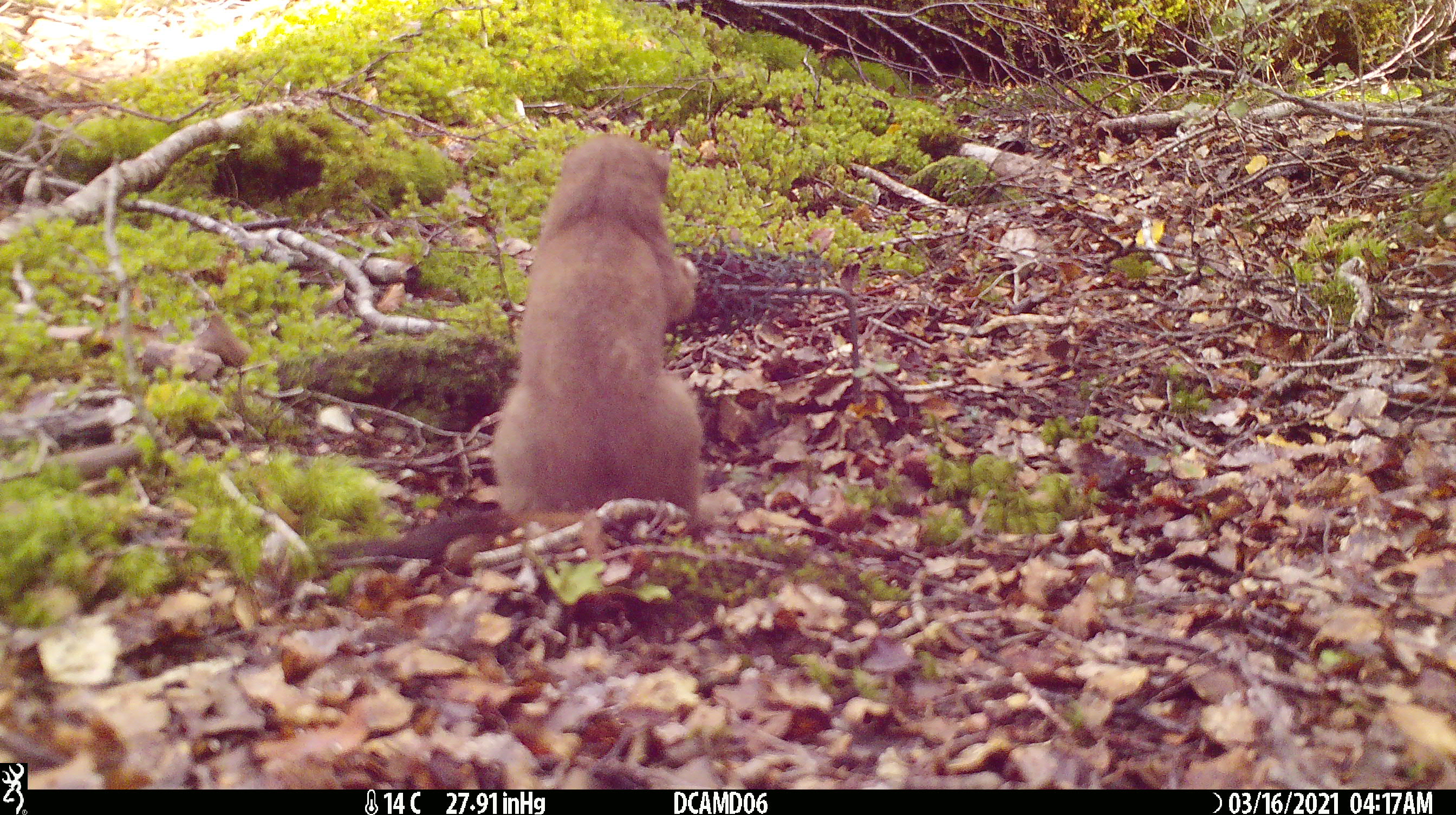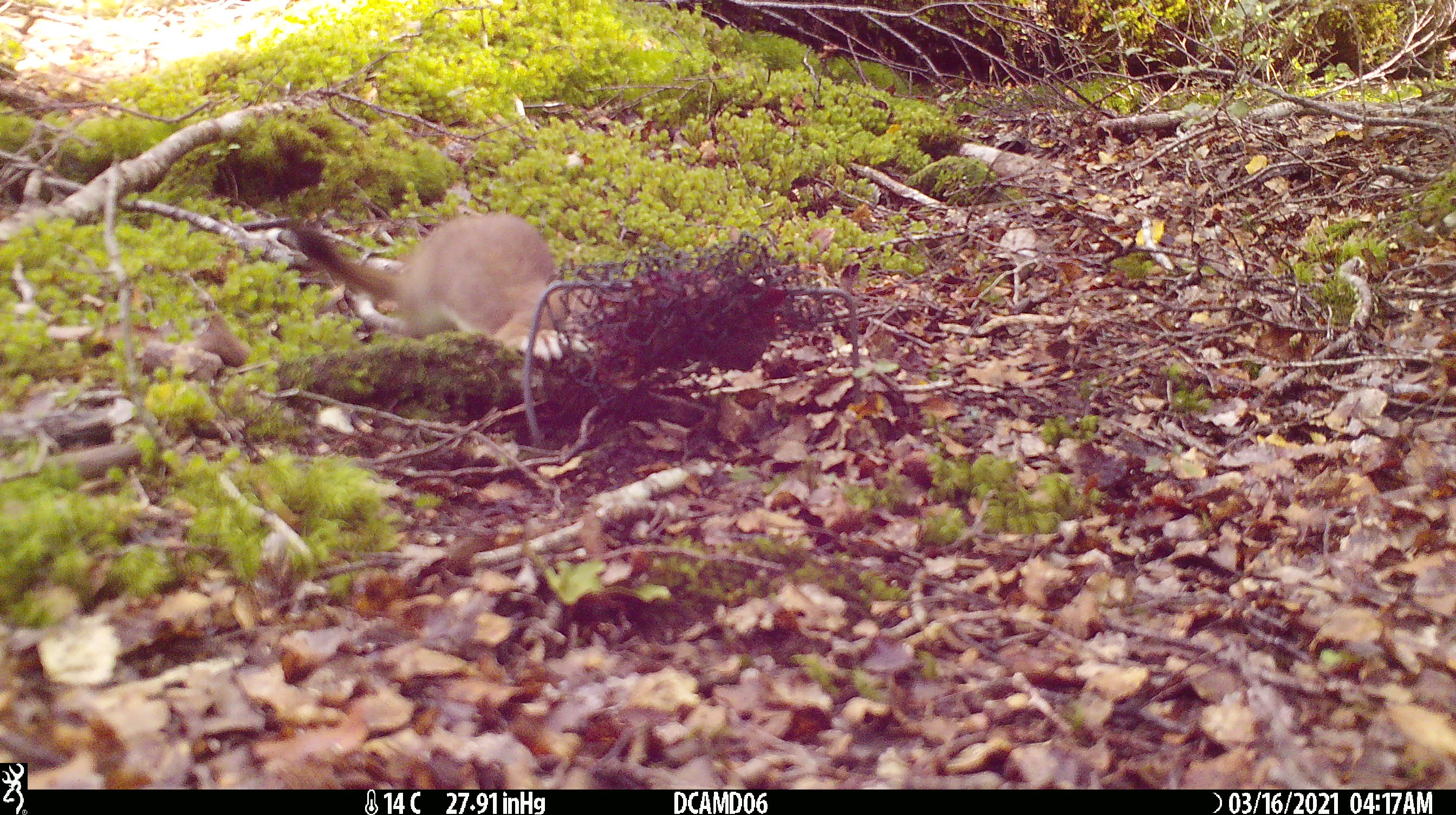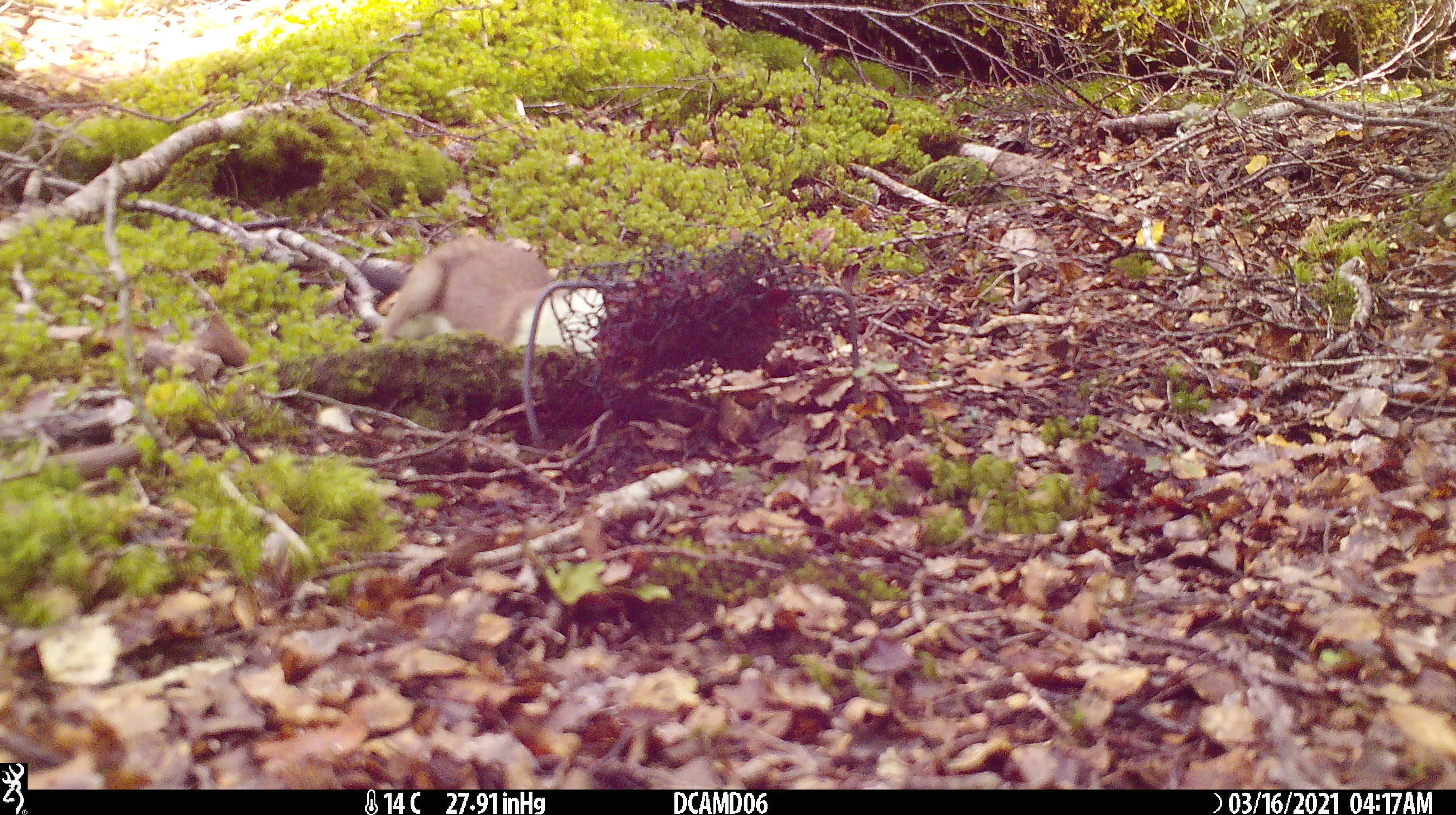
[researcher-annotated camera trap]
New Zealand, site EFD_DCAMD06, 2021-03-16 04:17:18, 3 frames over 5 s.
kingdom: Animalia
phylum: Chordata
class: Mammalia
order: Carnivora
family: Mustelidae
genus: Mustela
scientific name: Mustela erminea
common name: stoat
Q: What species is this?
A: Stoat (Mustela erminea).